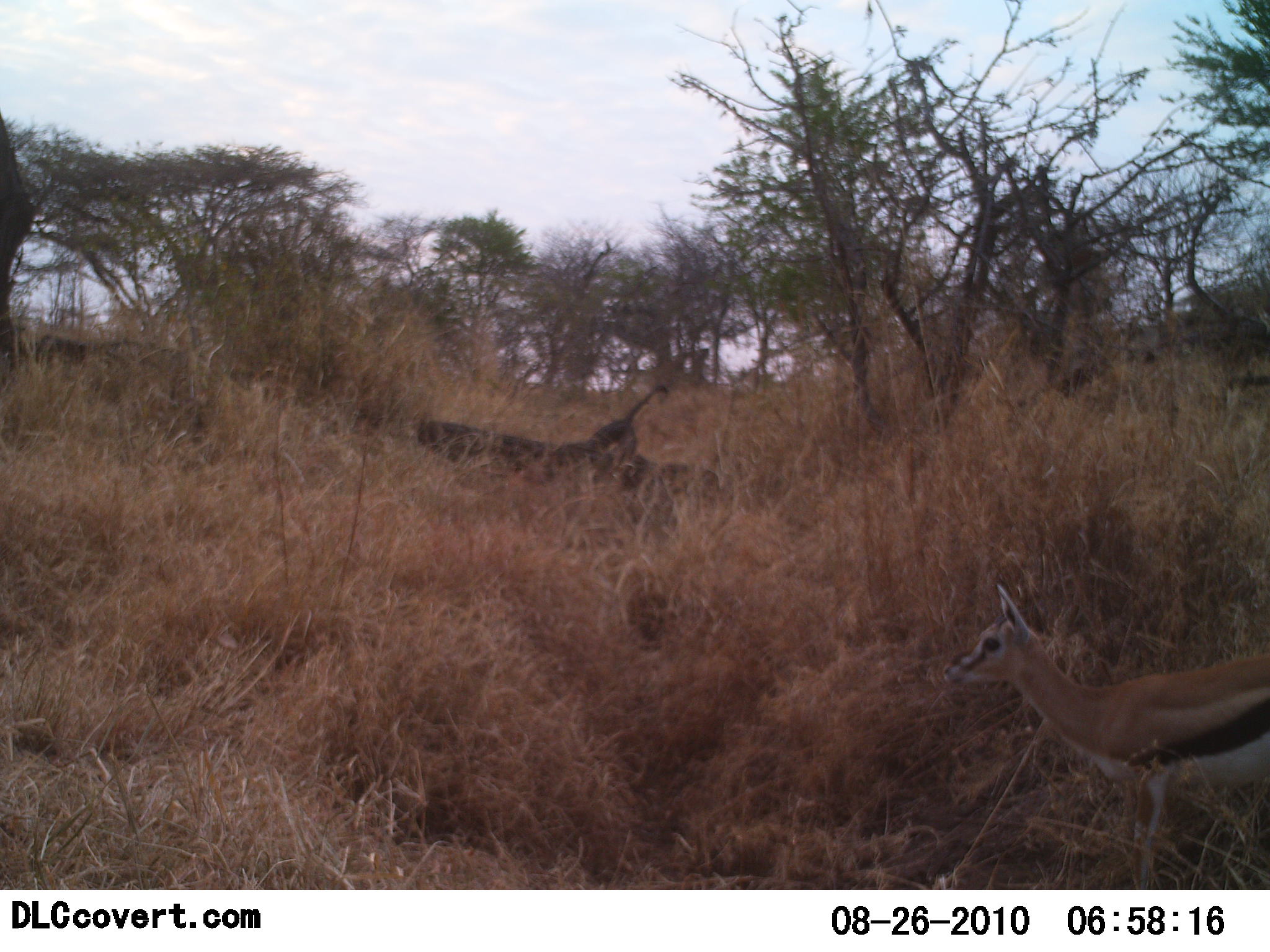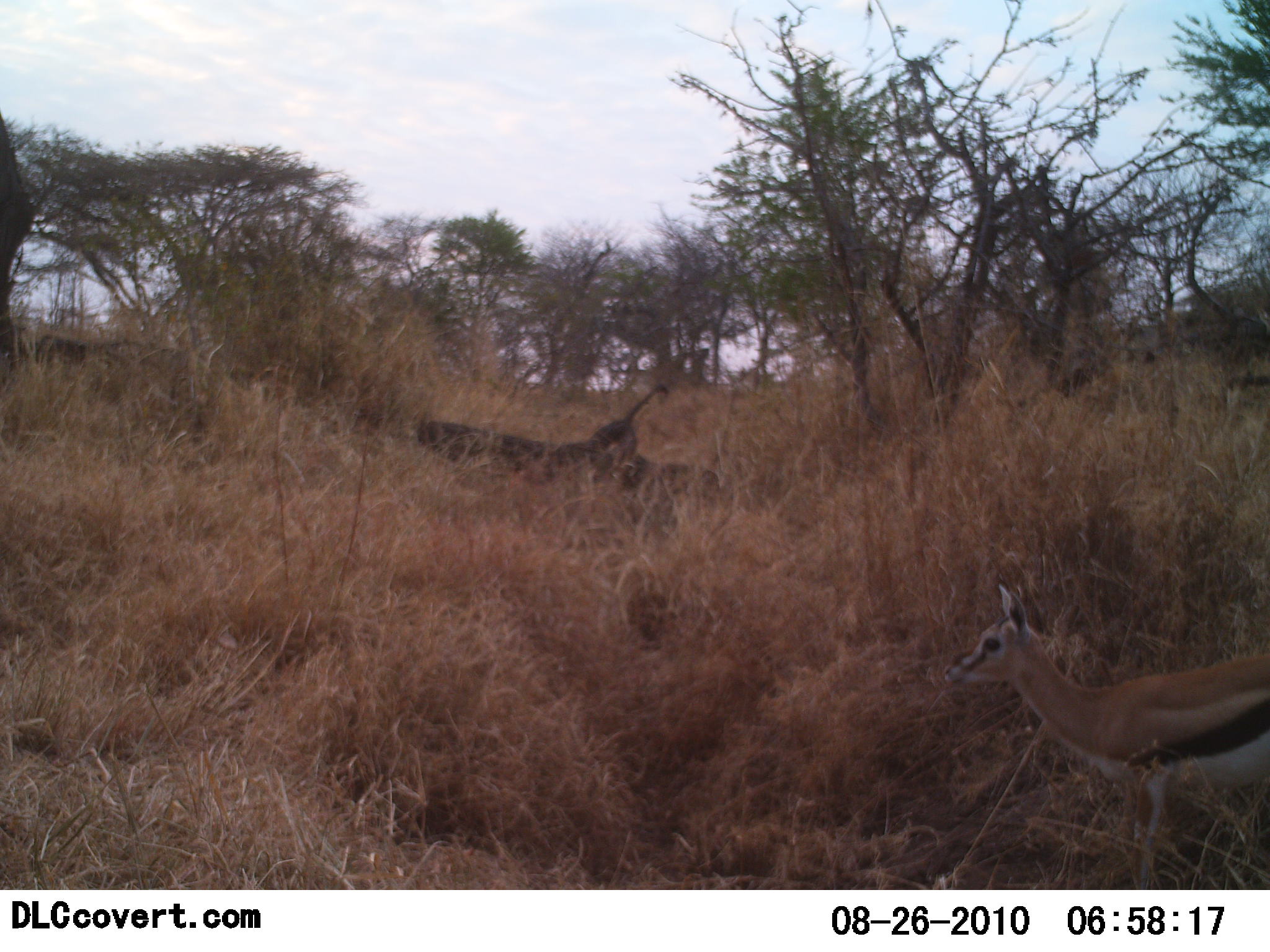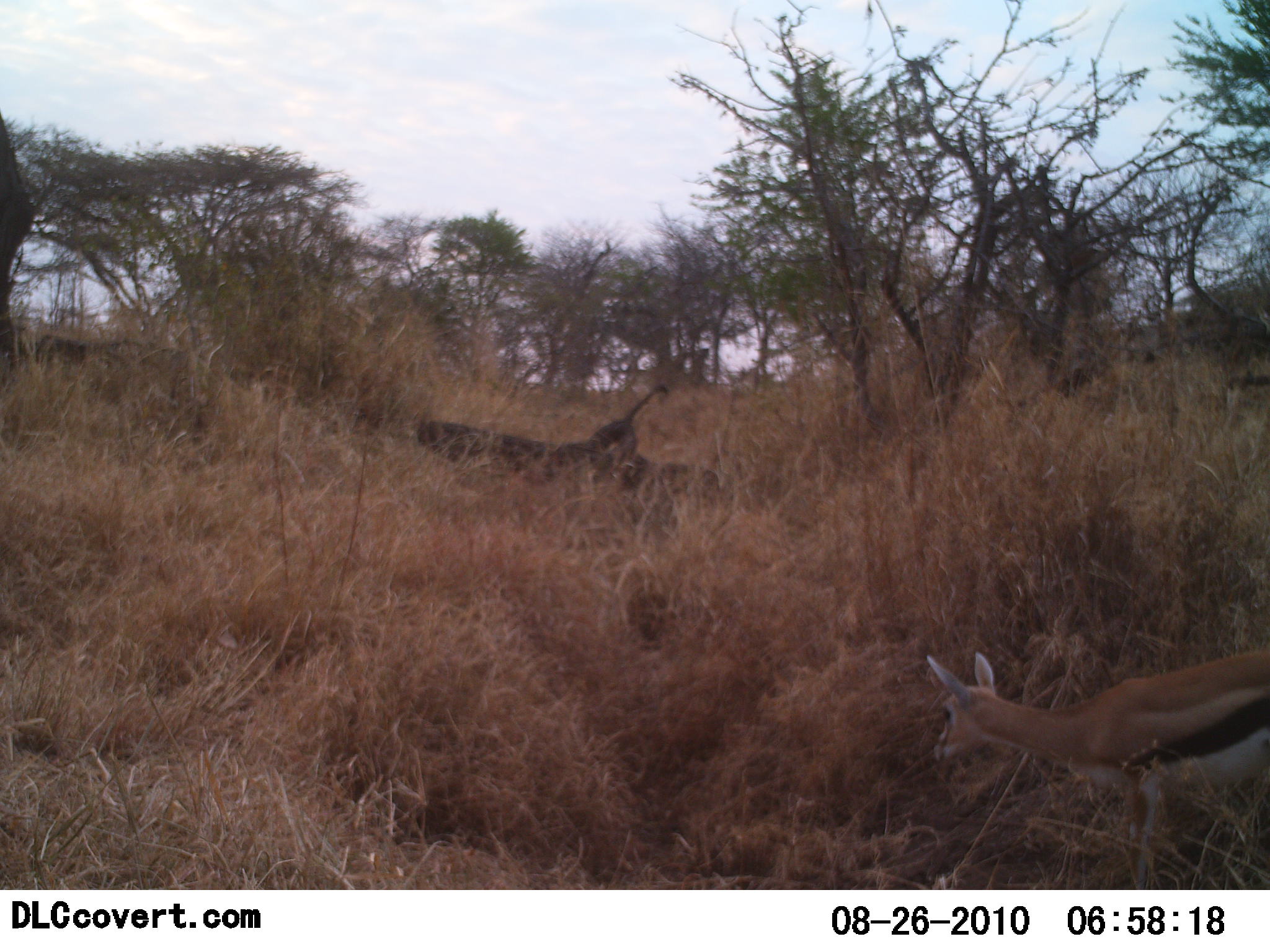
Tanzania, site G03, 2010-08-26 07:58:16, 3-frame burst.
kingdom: Animalia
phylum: Chordata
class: Mammalia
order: Artiodactyla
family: Bovidae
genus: Eudorcas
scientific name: Eudorcas thomsonii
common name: thomson's gazelle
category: gazellethomsons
Gazellethomsons (thomson's gazelle) (Eudorcas thomsonii), count 1. Behavior (volunteer vote fractions): standing 75%, resting 0%, moving 17%, interacting 0%. Young present (vote fraction): 17%. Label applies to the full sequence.